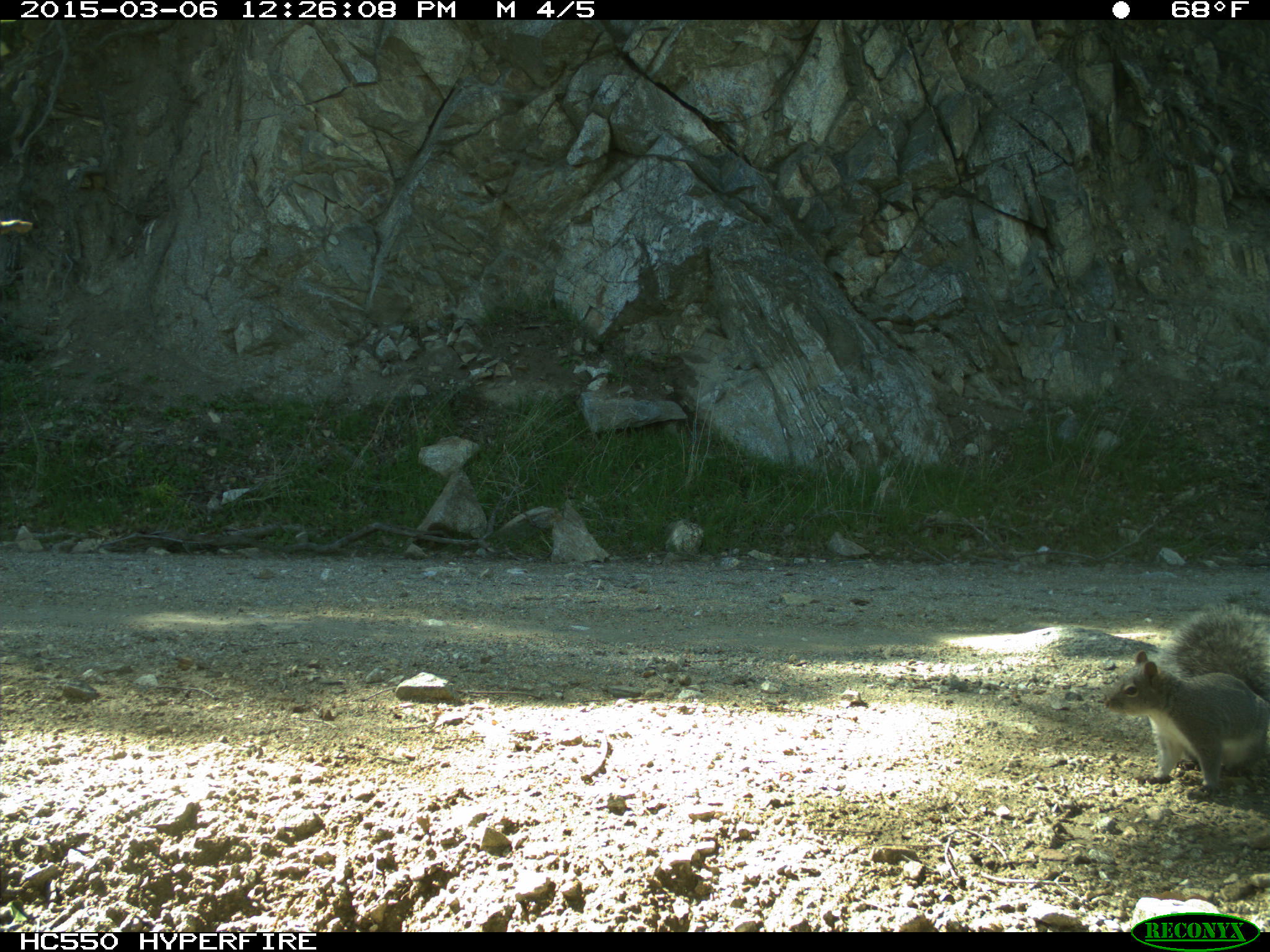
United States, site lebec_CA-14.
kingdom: Animalia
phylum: Chordata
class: Mammalia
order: Rodentia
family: Sciuridae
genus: Sciurus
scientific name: Sciurus carolinensis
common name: eastern gray squirrel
Sciurus carolinensis (eastern gray squirrel).